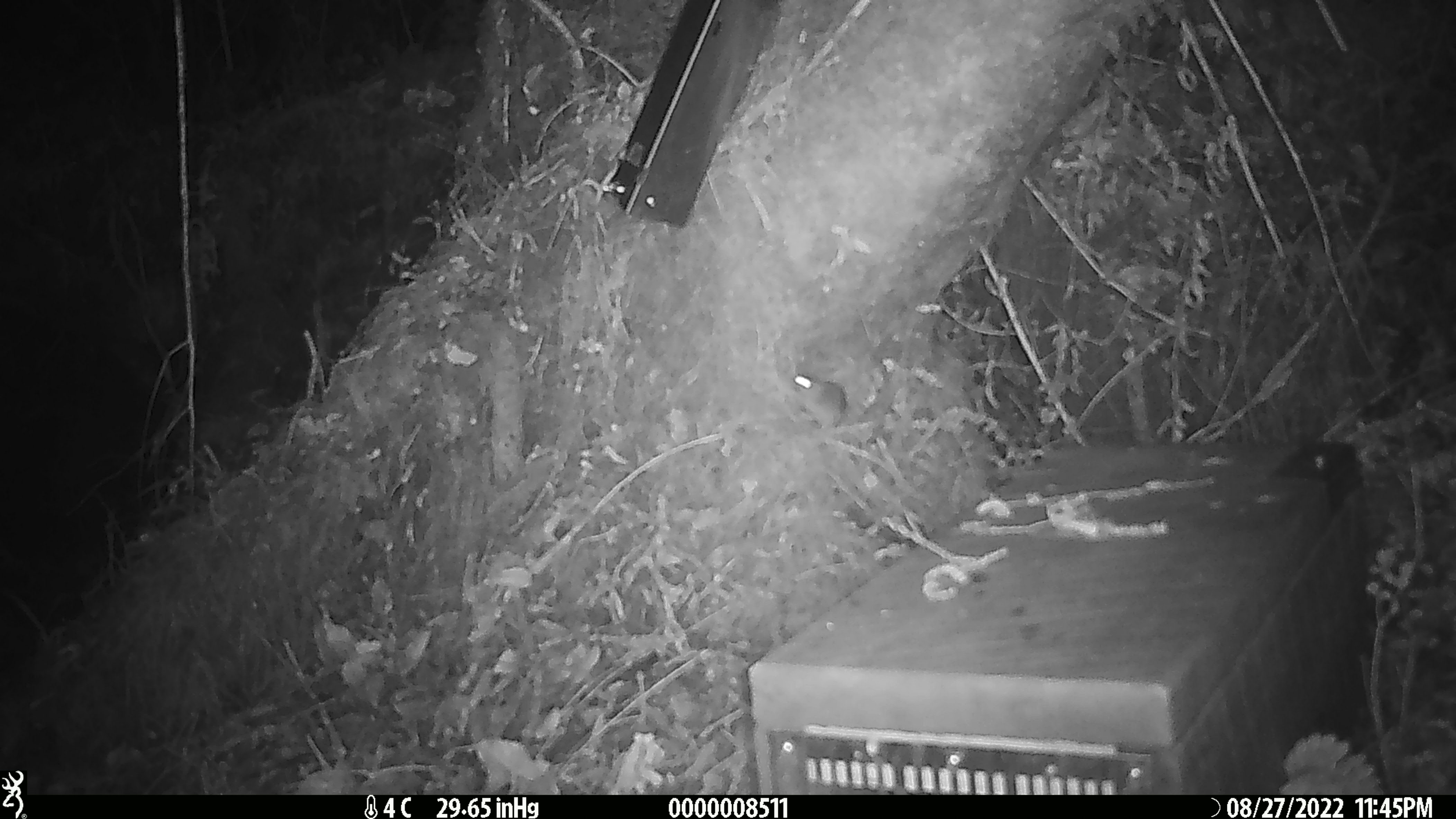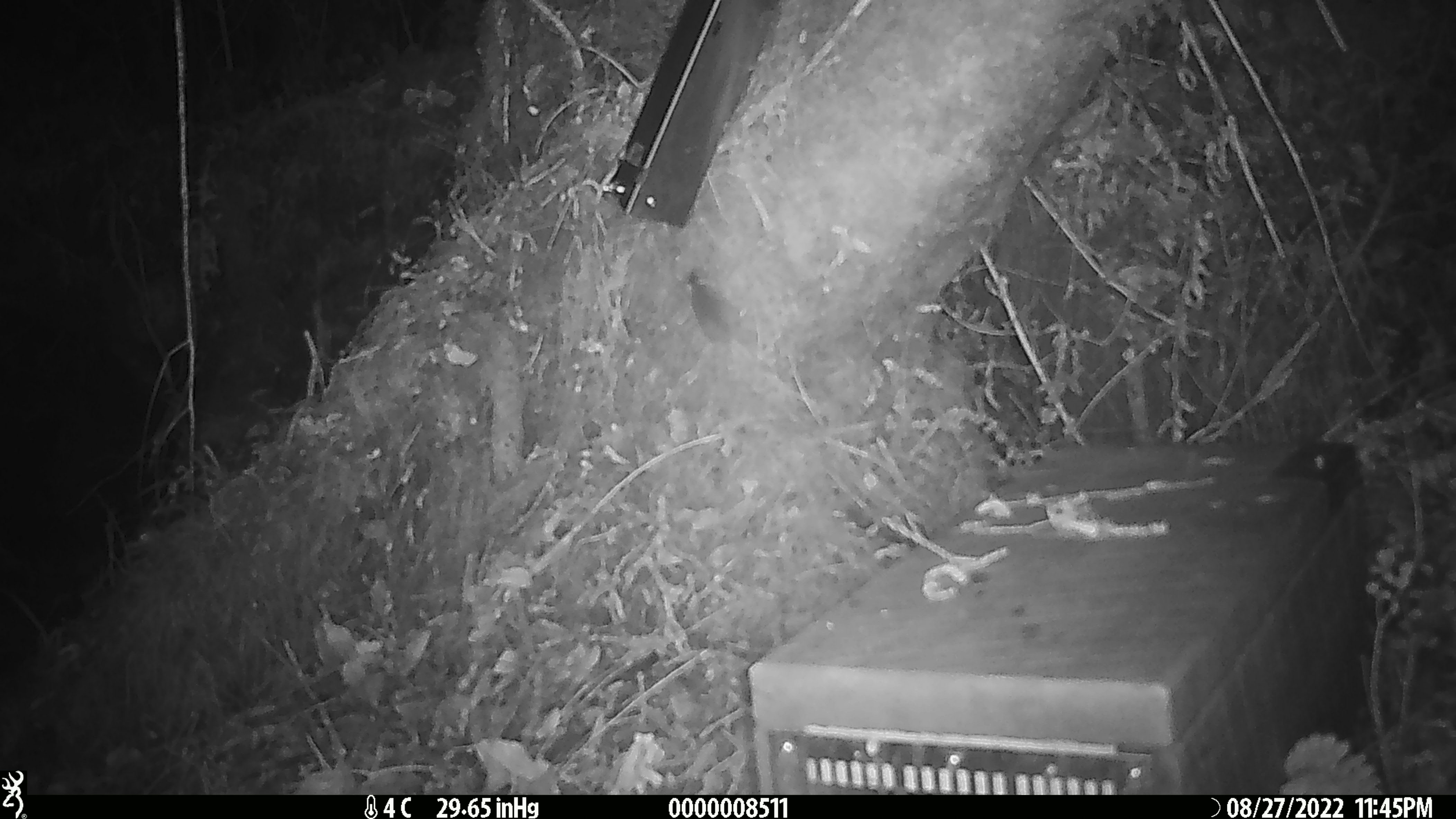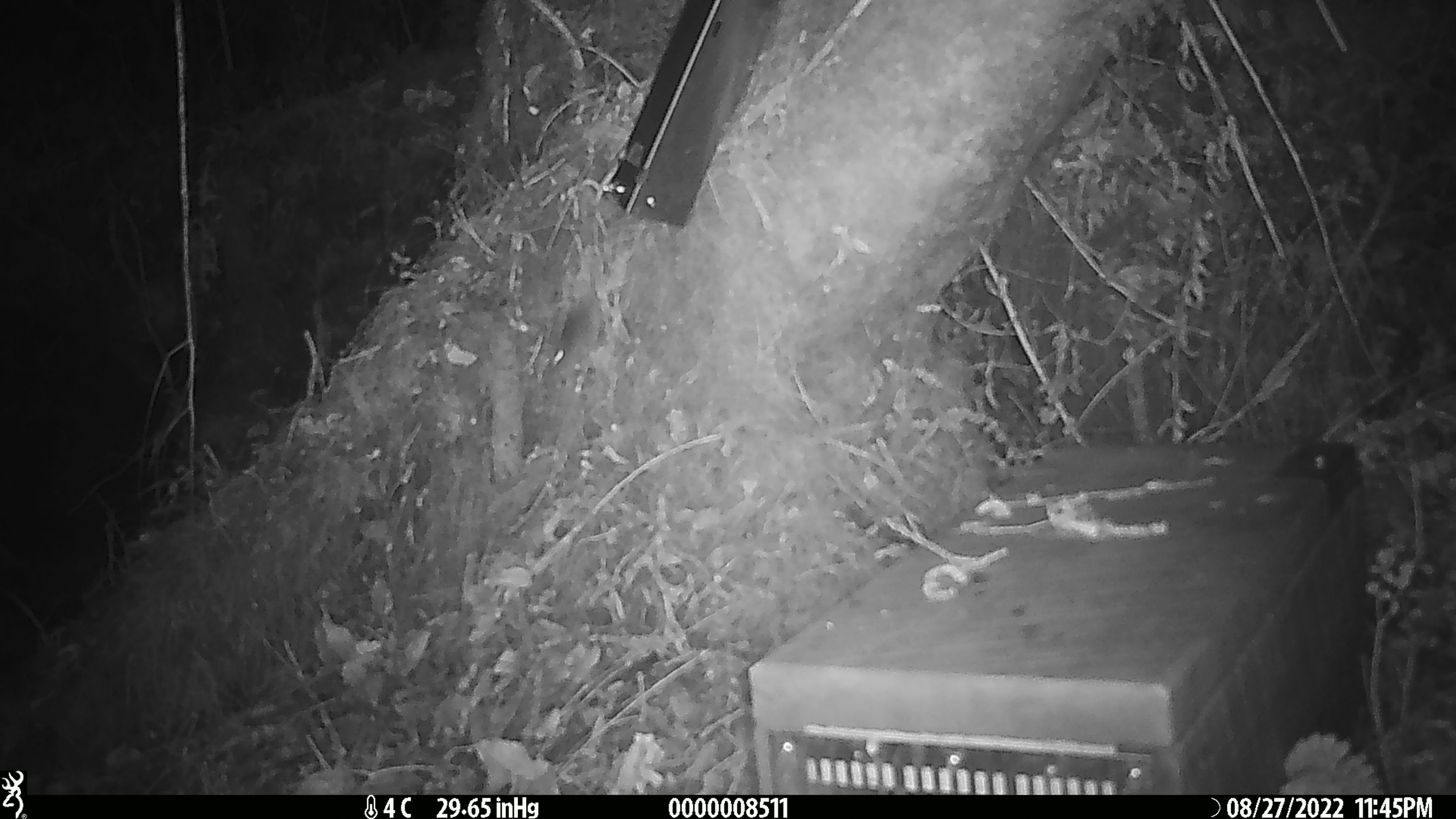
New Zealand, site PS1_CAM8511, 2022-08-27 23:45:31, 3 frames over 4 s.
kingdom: Animalia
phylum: Chordata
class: Mammalia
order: Rodentia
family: Muridae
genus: Mus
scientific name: Mus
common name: mouse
Mouse (Mus).